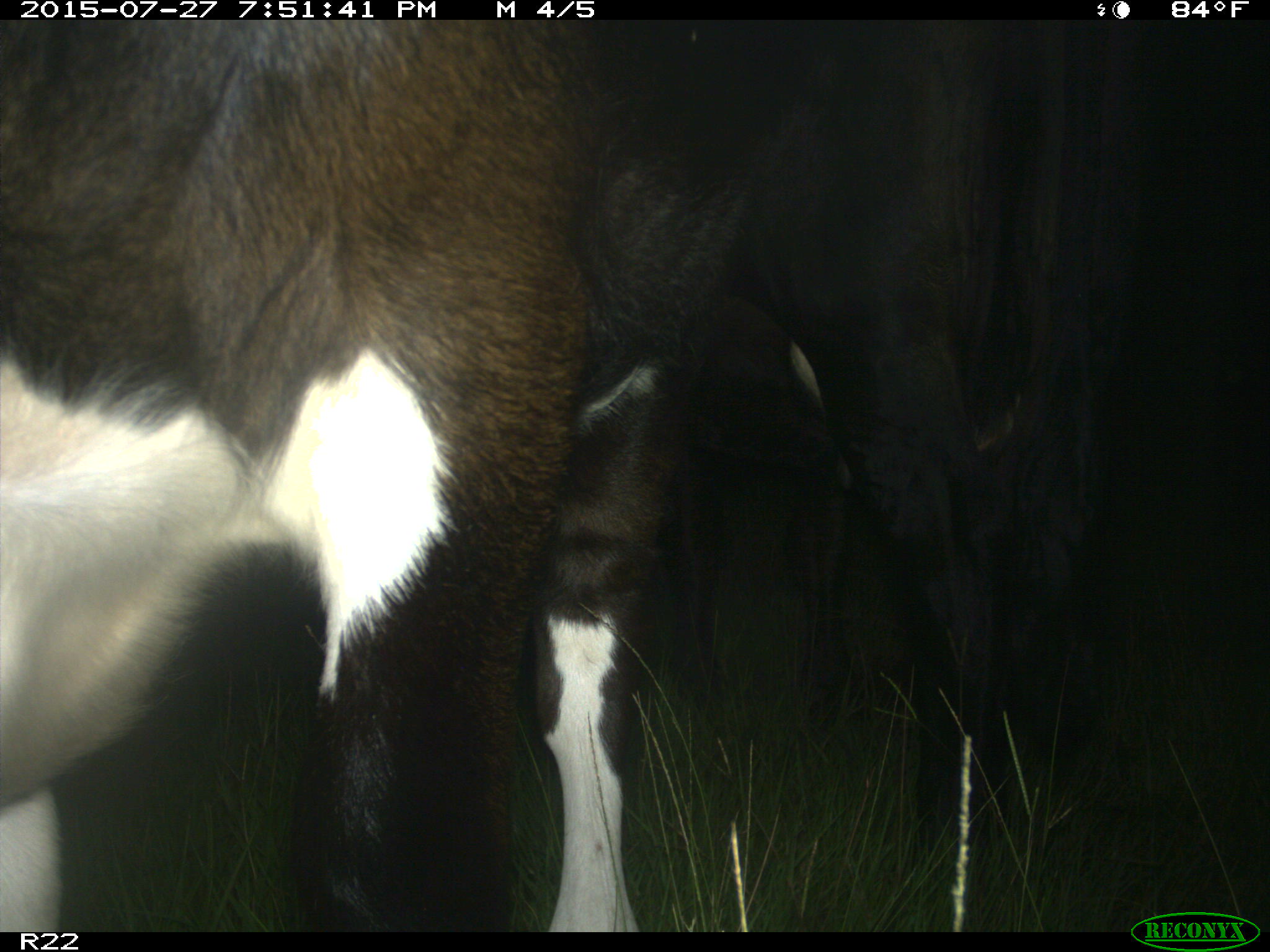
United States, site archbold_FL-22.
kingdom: Animalia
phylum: Chordata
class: Mammalia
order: Artiodactyla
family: Bovidae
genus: Bos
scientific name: Bos taurus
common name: domestic cow